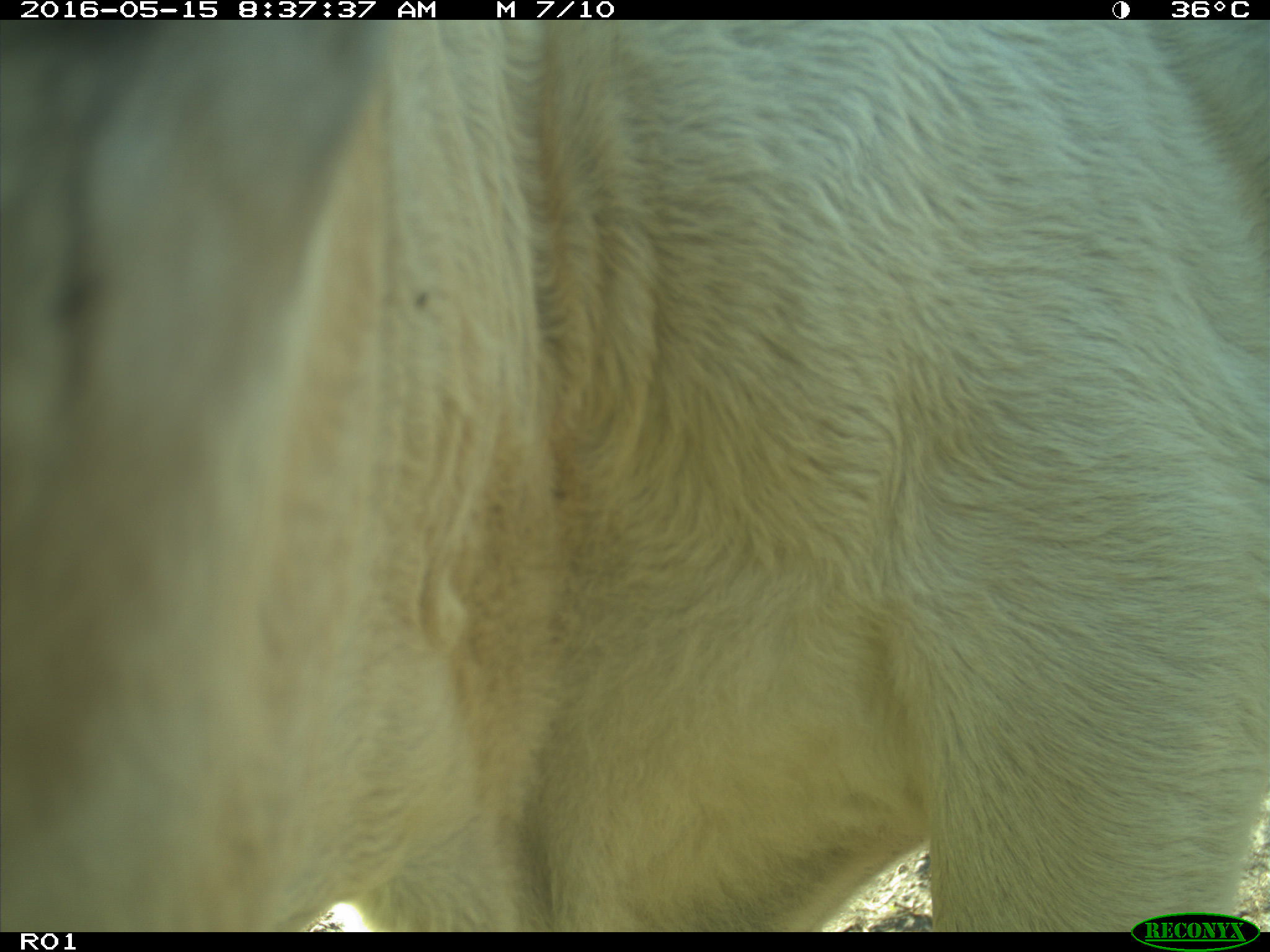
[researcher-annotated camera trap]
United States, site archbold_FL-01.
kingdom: Animalia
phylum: Chordata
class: Mammalia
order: Artiodactyla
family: Bovidae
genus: Bos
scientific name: Bos taurus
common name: domestic cow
Bos taurus (domestic cow).